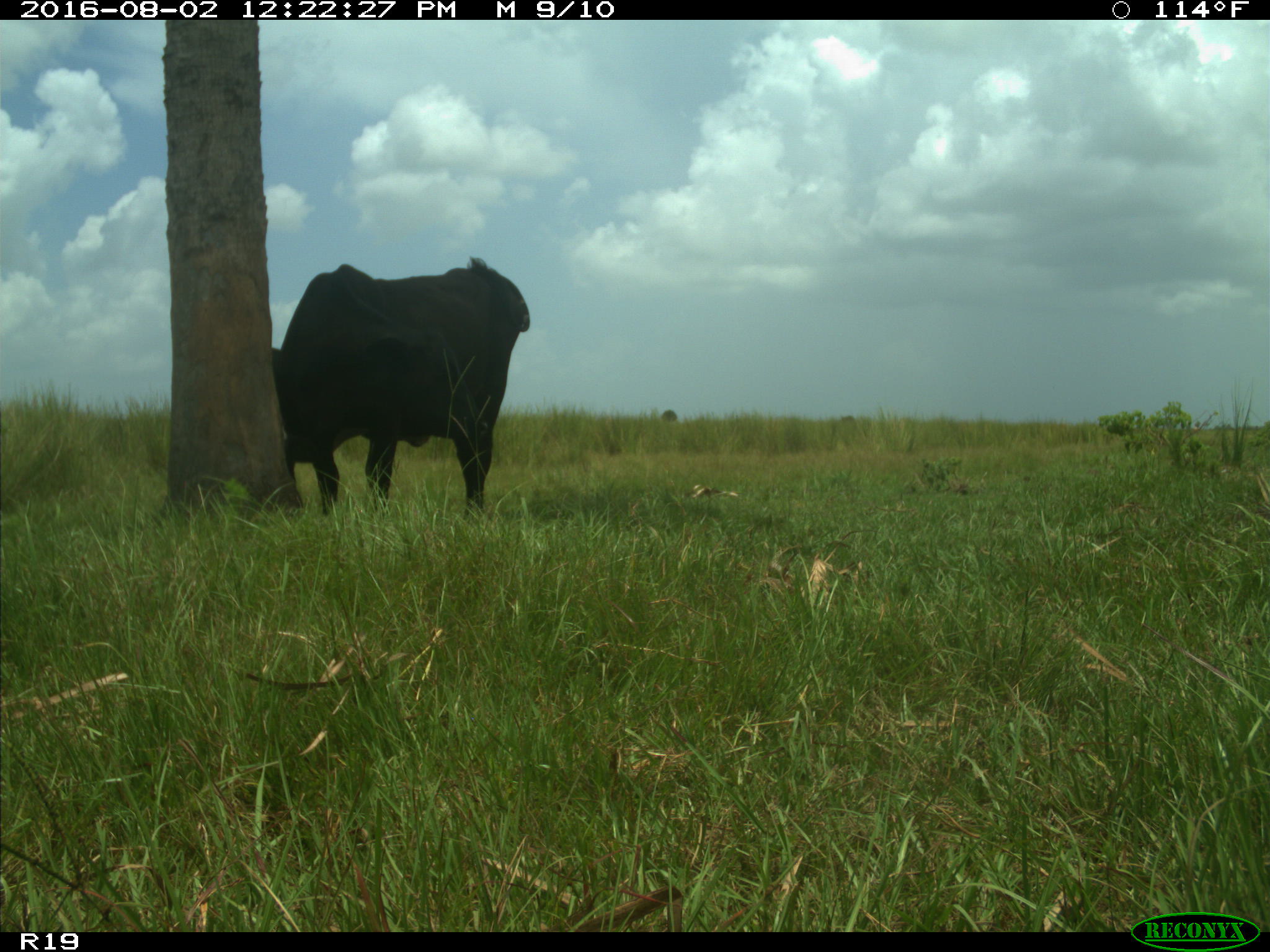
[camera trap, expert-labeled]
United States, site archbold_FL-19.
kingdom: Animalia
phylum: Chordata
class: Mammalia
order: Artiodactyla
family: Bovidae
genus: Bos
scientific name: Bos taurus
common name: domestic cow